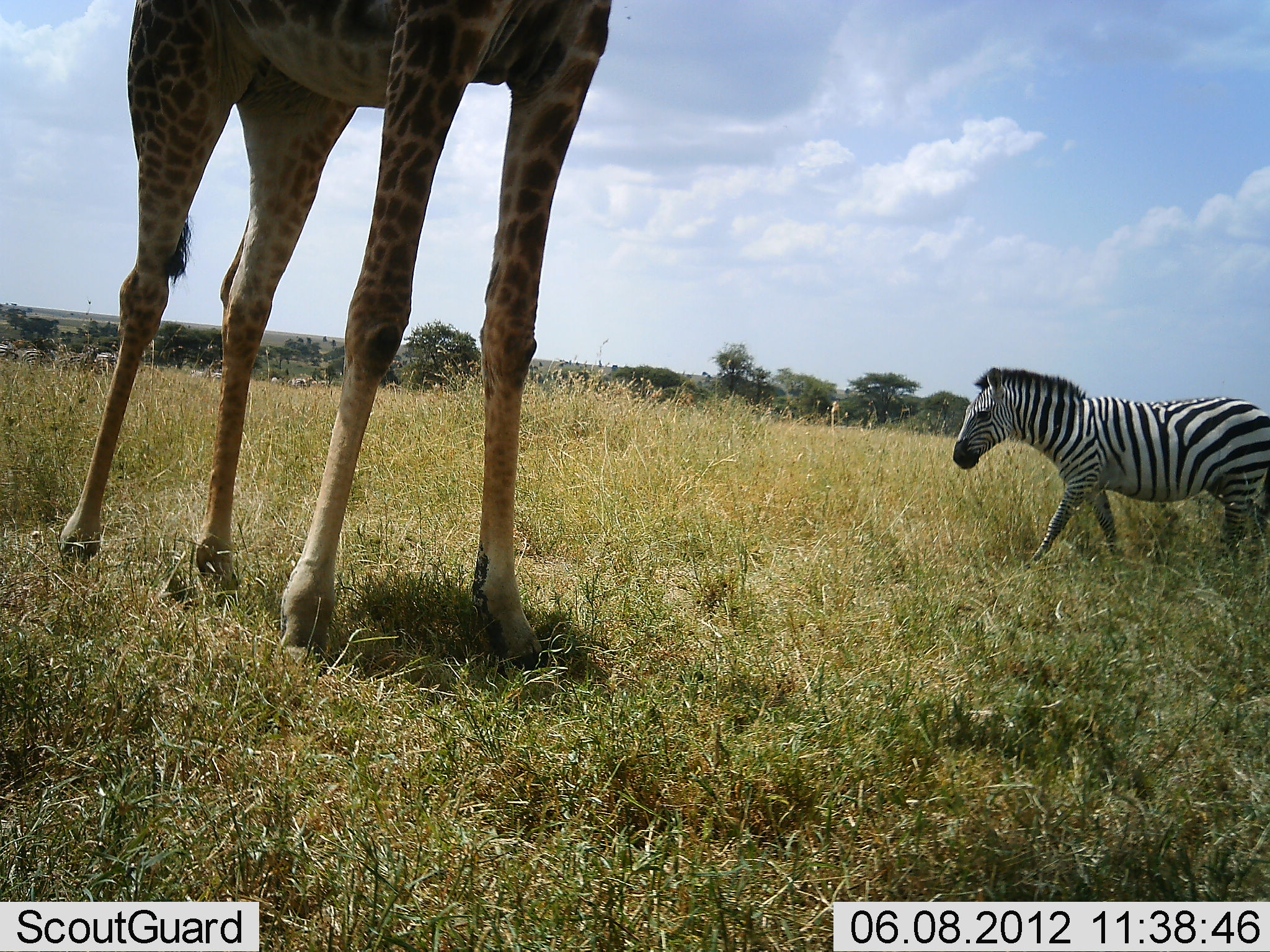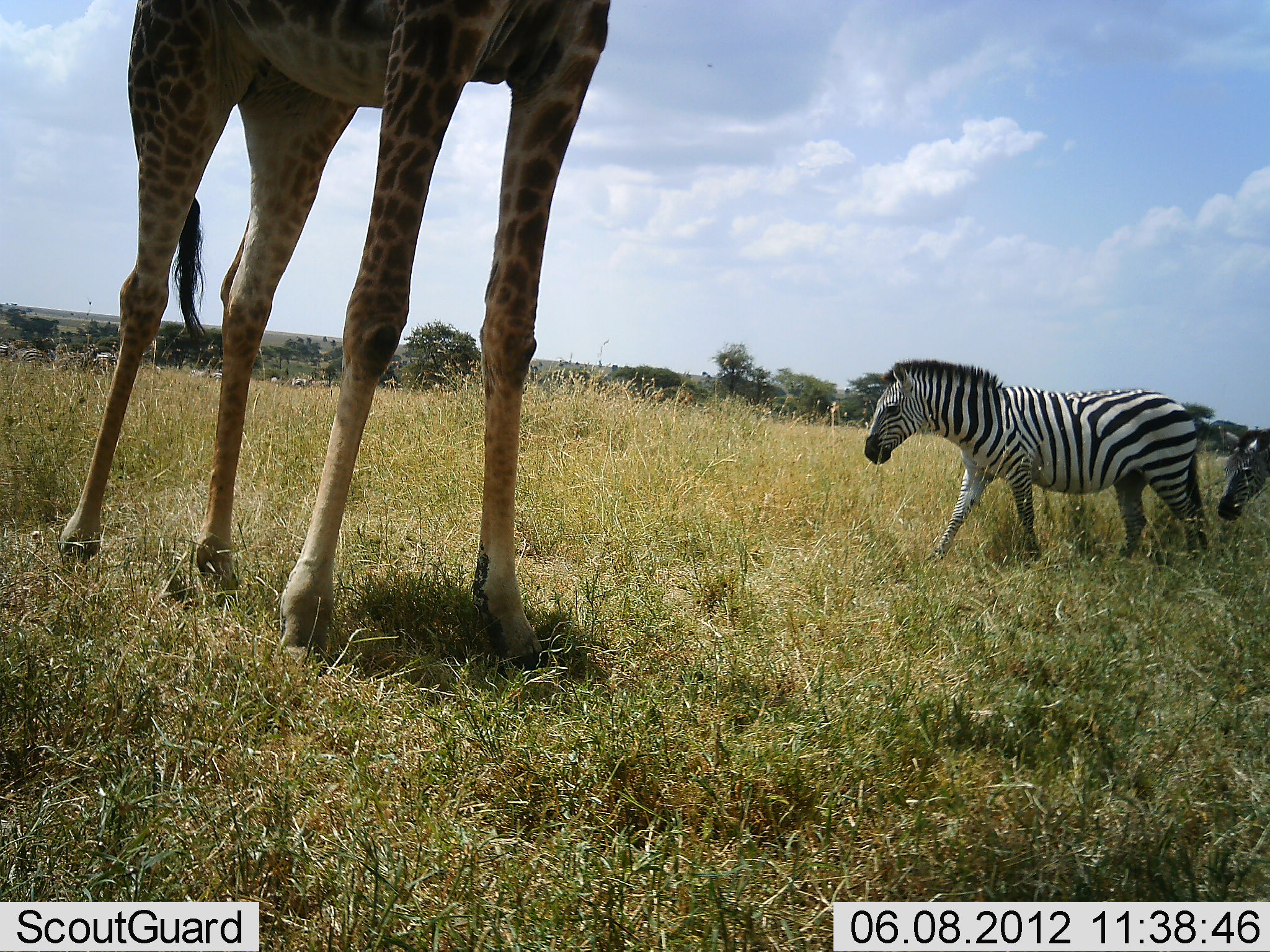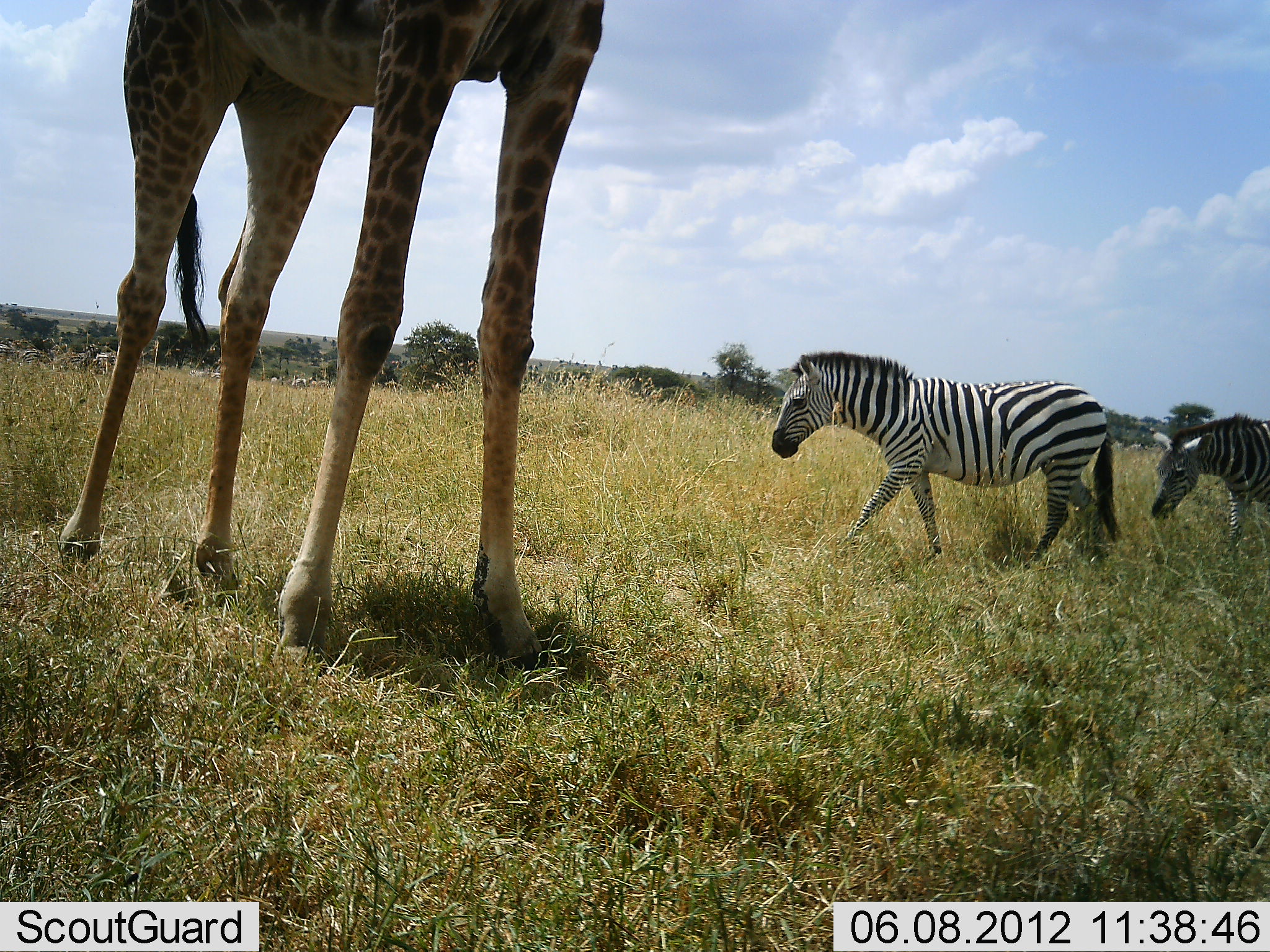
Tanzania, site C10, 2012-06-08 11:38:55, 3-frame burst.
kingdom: Animalia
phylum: Chordata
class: Mammalia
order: Artiodactyla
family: Giraffidae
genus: Giraffa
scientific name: Giraffa camelopardalis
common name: giraffe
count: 1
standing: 100%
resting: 0%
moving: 0%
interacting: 0%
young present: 0%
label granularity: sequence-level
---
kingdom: Animalia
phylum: Chordata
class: Mammalia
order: Perissodactyla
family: Equidae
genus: Equus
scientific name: Equus quagga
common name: plains zebra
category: zebra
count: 2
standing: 30%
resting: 0%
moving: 100%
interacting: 0%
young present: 0%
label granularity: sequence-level